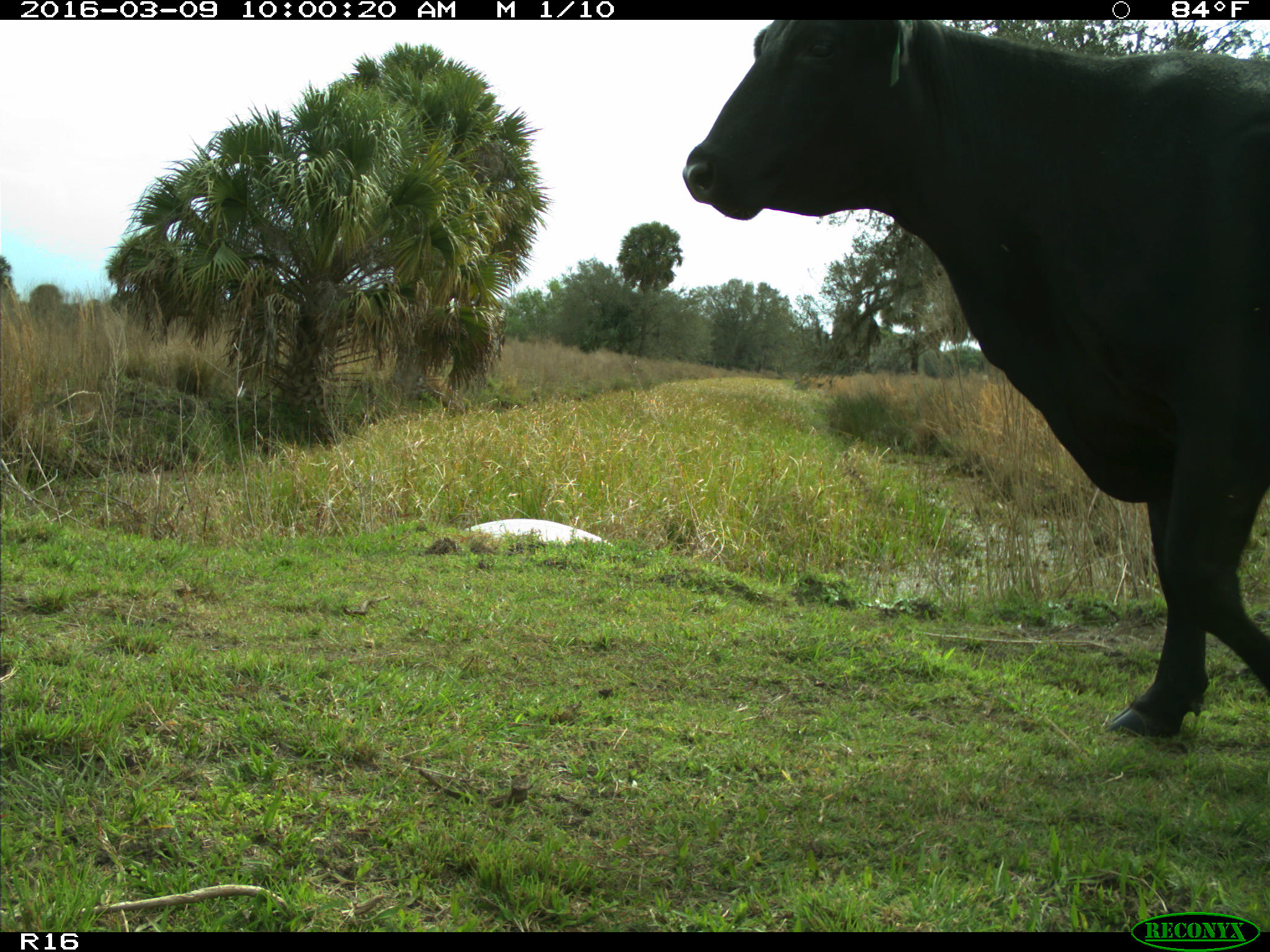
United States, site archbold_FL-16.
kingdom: Animalia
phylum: Chordata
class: Mammalia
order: Artiodactyla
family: Bovidae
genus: Bos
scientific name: Bos taurus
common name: domestic cow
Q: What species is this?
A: Bos taurus (domestic cow).